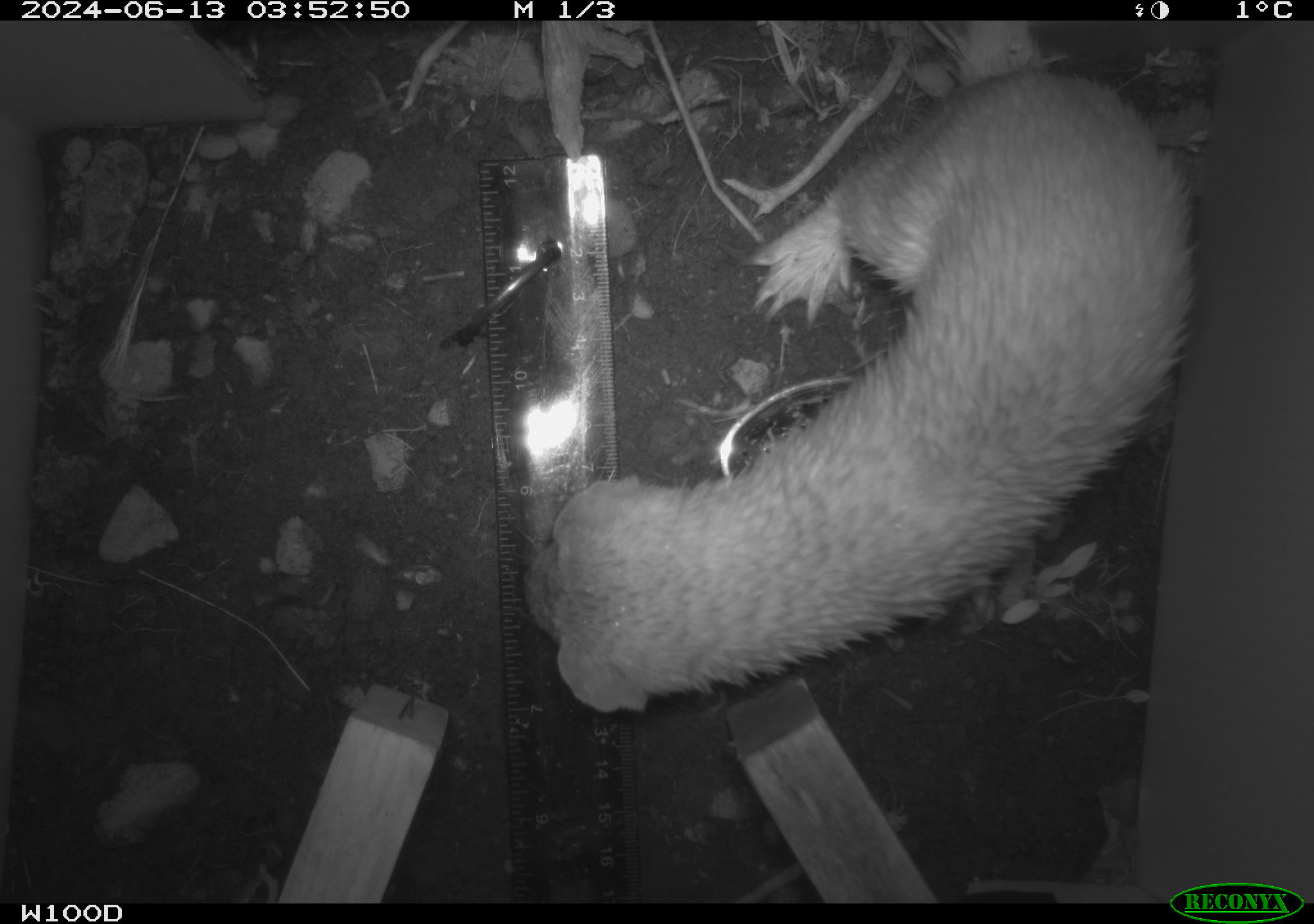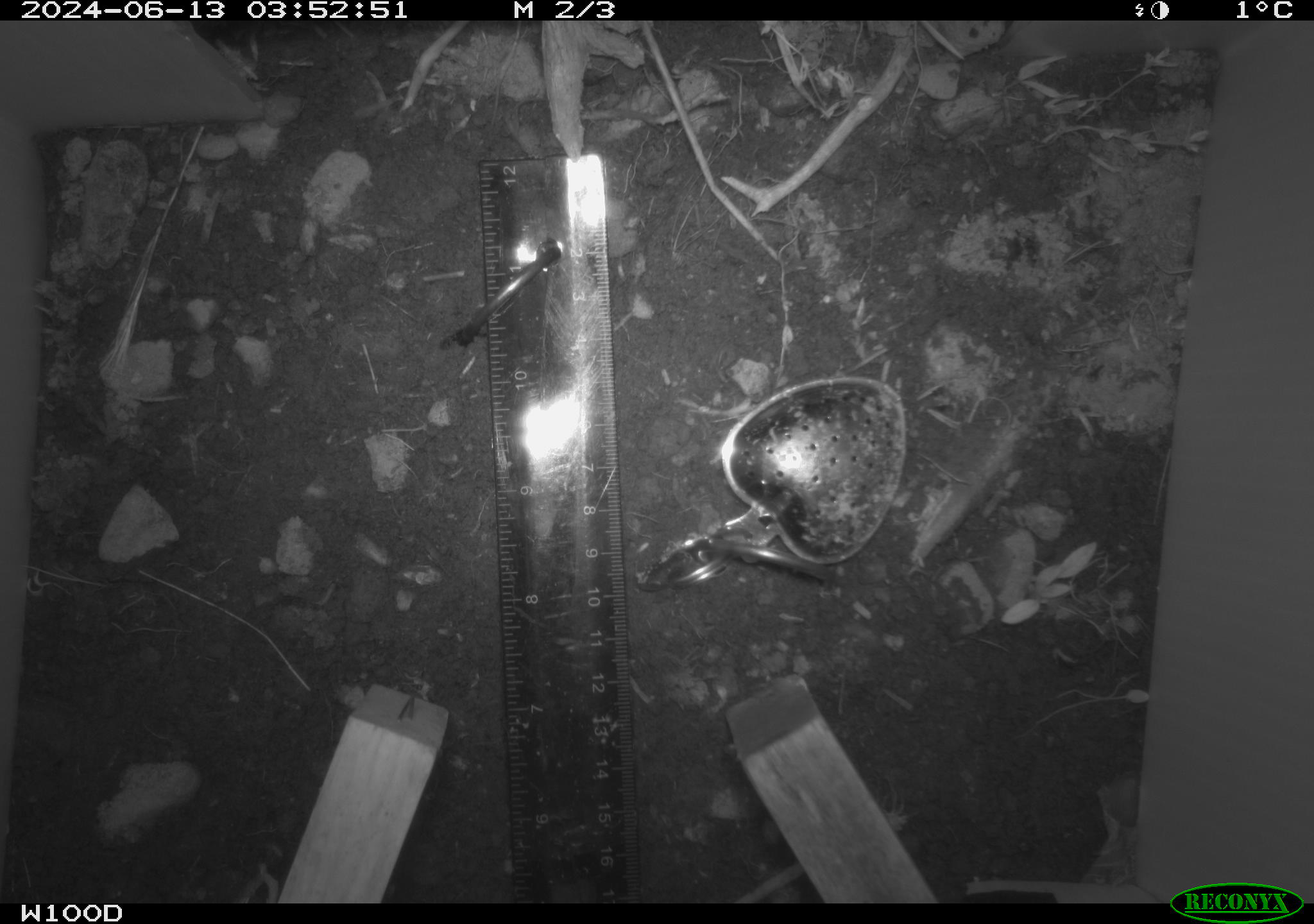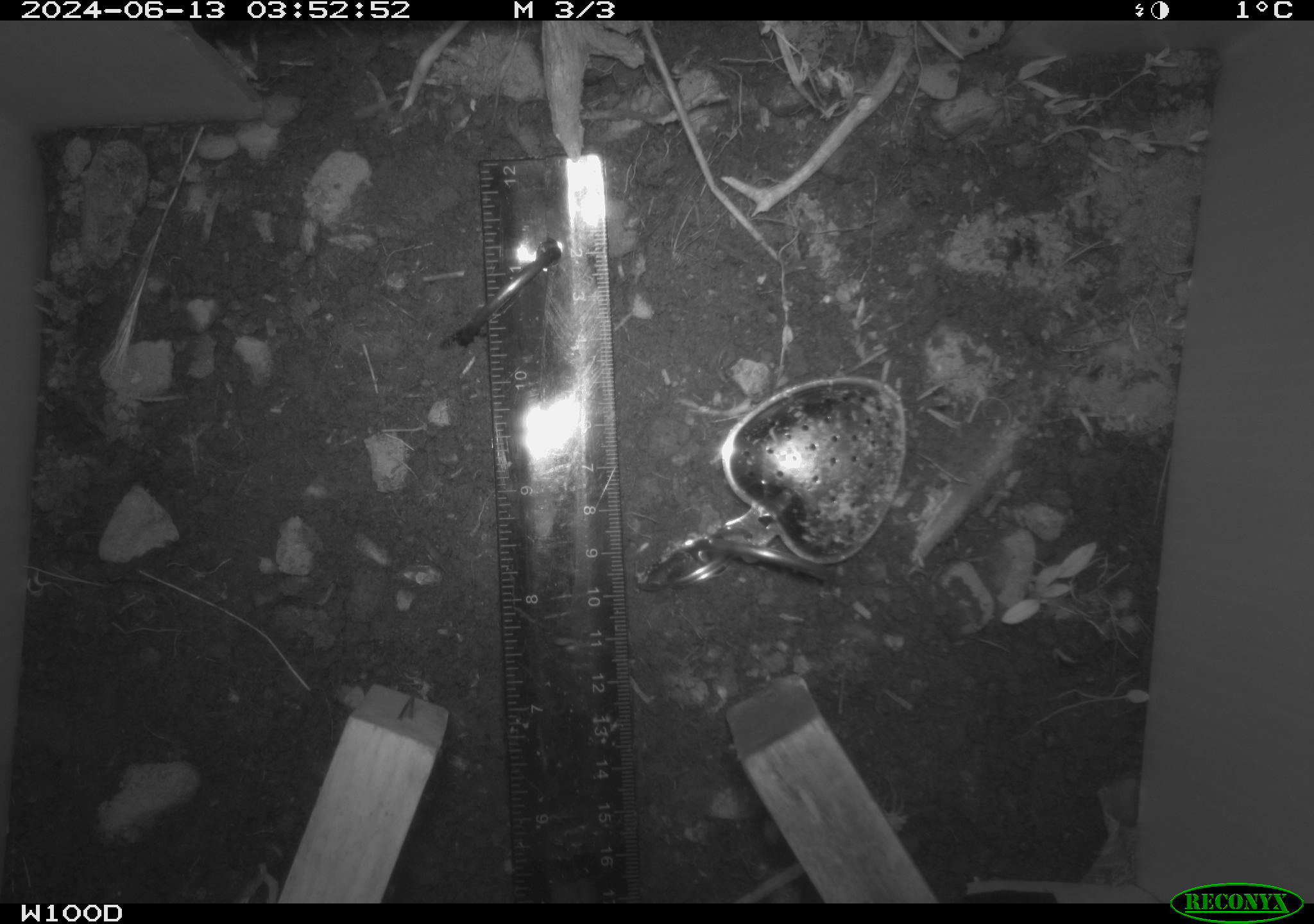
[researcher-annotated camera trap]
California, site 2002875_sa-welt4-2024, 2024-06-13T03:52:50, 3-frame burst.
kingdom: Animalia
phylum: Chordata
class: Mammalia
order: Carnivora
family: Mustelidae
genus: Neogale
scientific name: Neogale frenata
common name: long-tailed weasel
Long-tailed weasel (Neogale frenata).